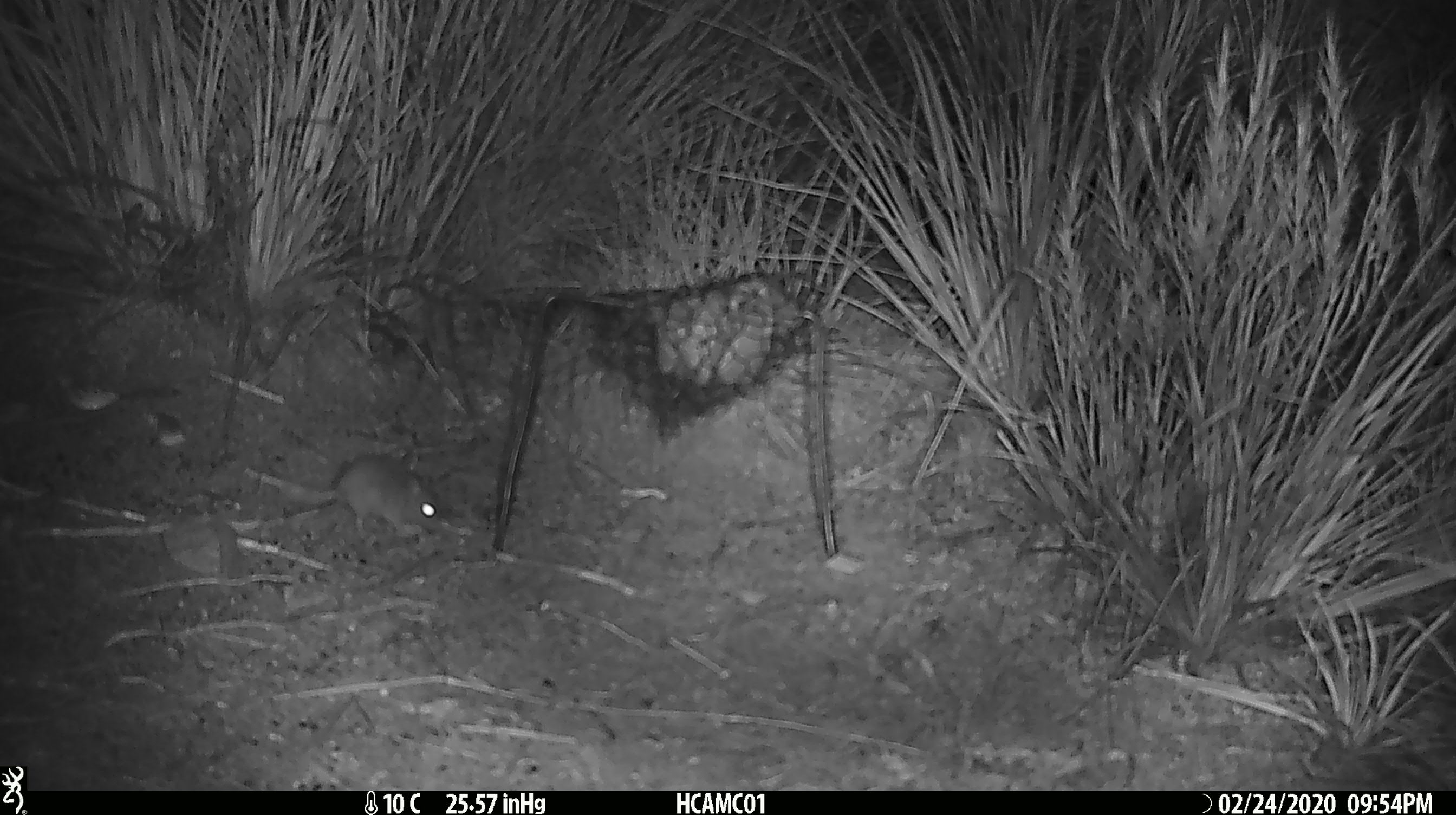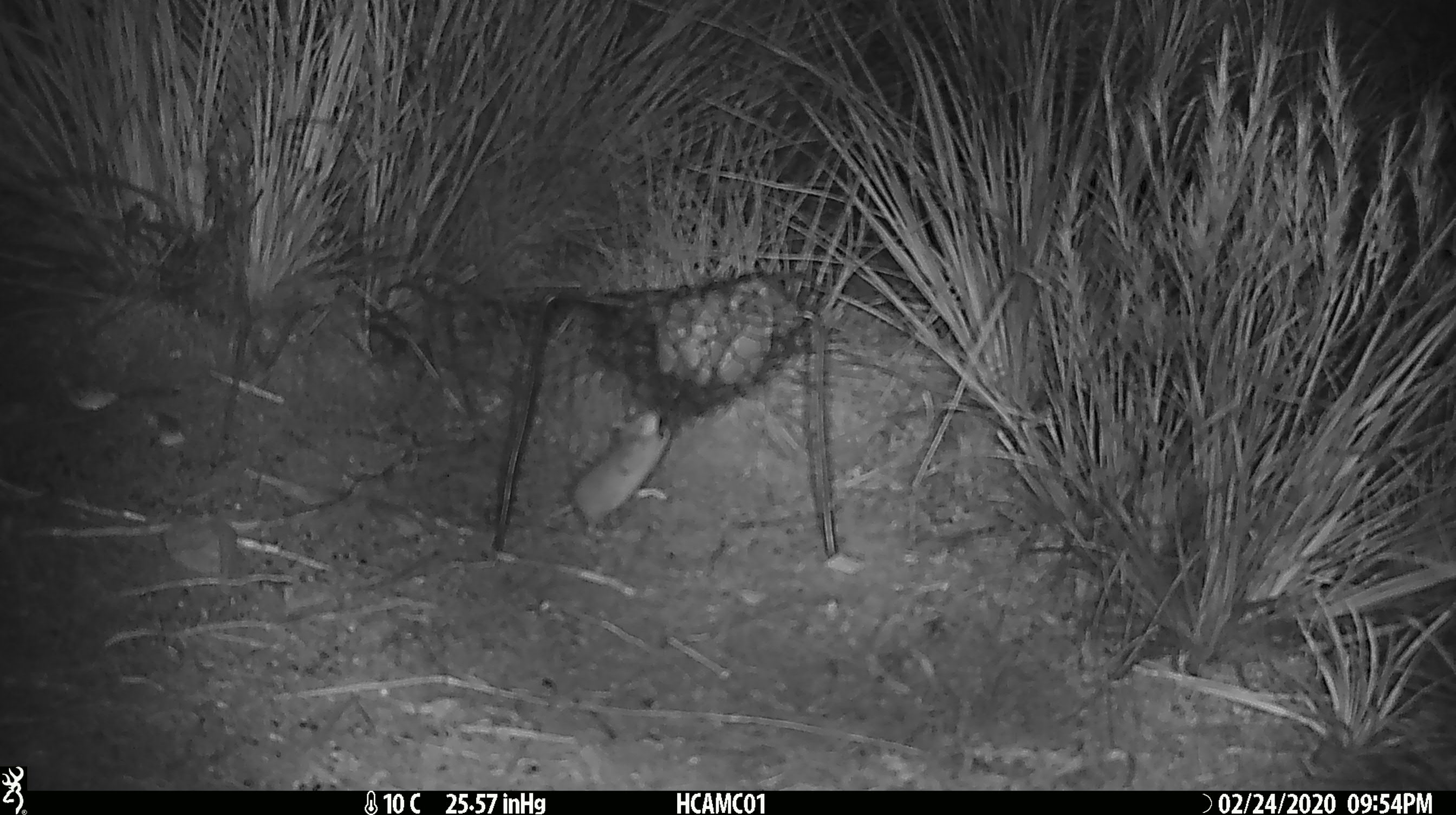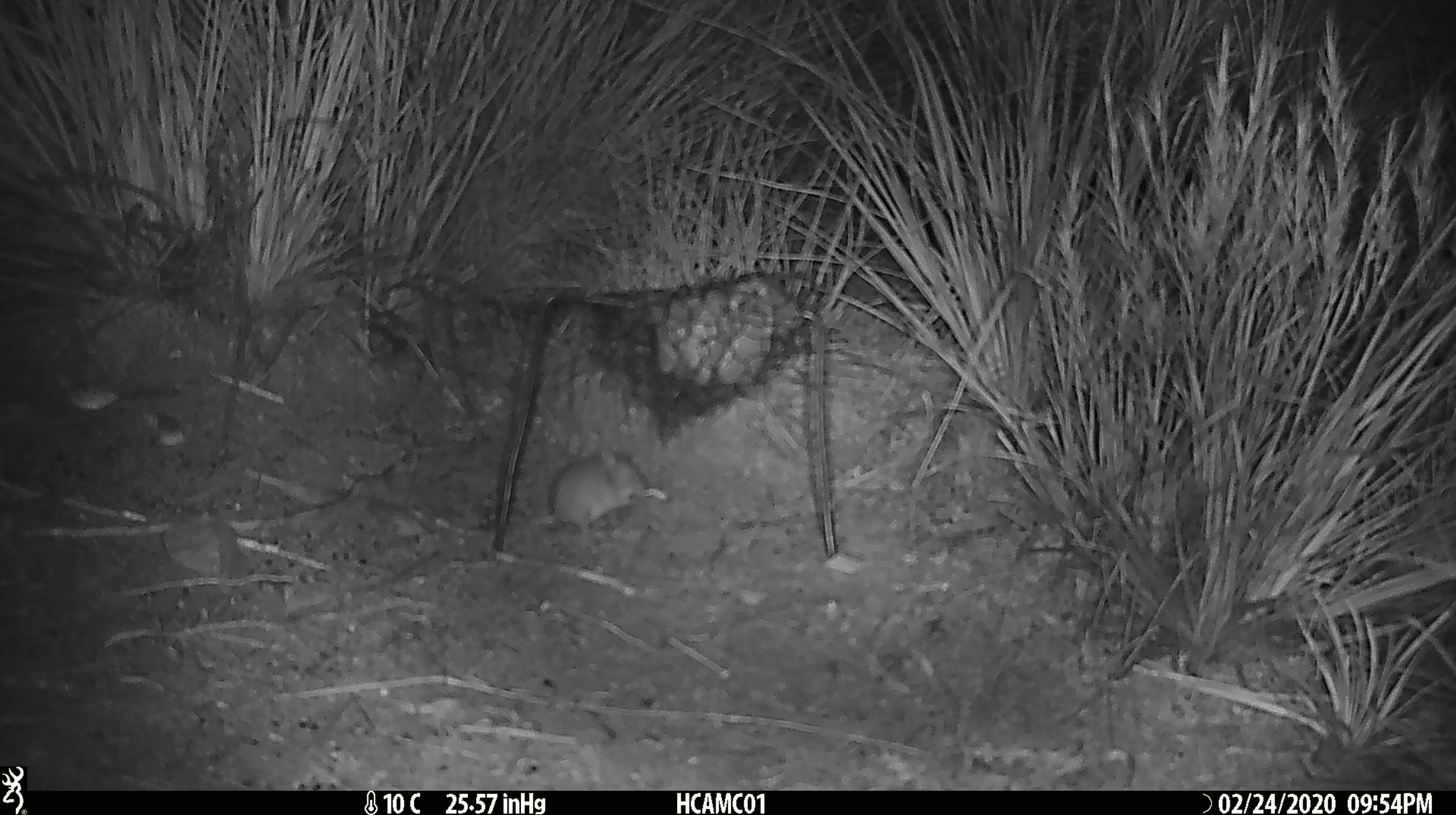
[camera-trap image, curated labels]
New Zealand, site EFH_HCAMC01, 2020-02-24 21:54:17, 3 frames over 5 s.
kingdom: Animalia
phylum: Chordata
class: Mammalia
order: Rodentia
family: Muridae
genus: Mus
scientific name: Mus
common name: mouse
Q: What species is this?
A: Mouse (Mus).